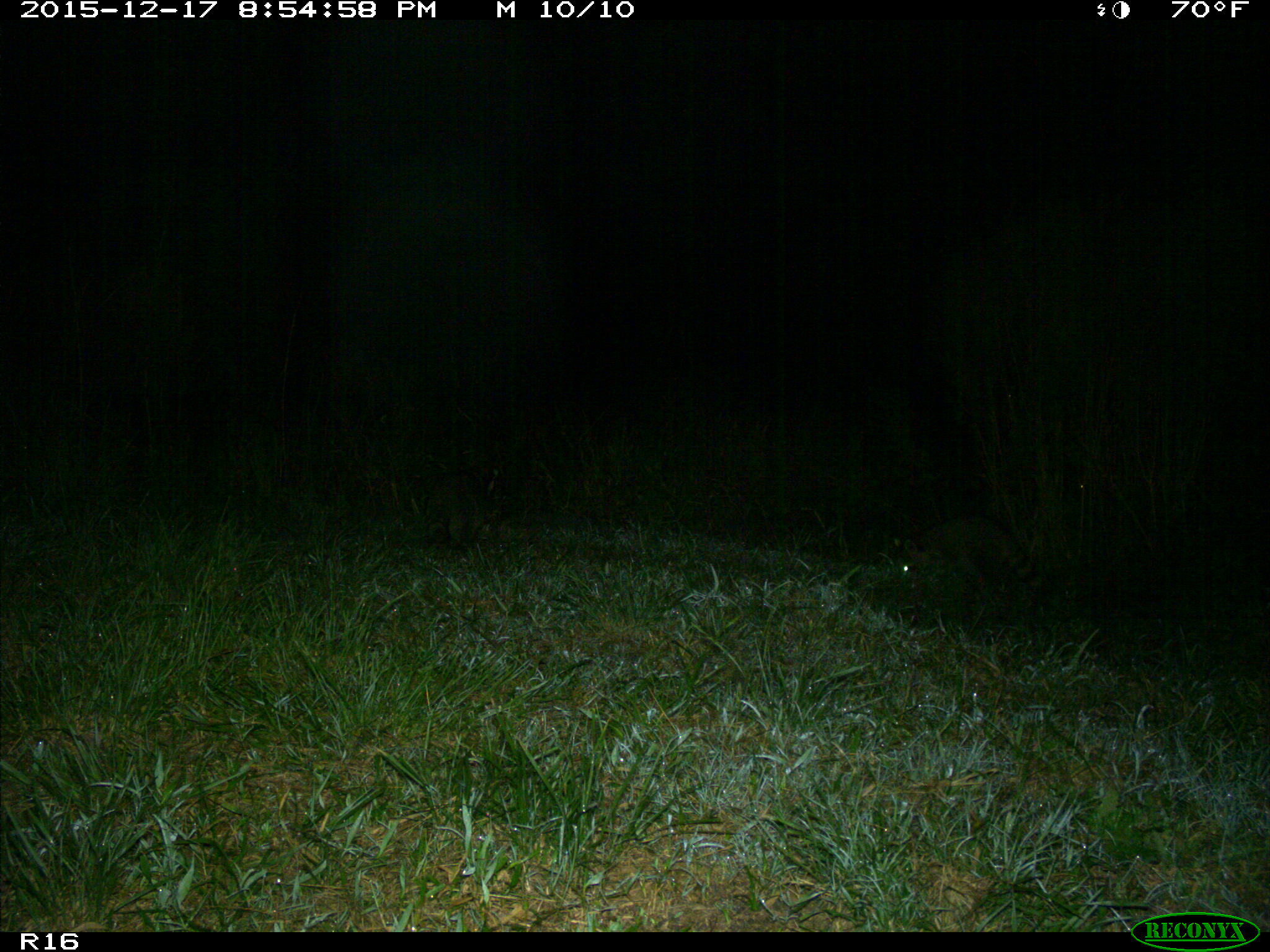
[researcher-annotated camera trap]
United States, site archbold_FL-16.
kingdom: Animalia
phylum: Chordata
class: Mammalia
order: Carnivora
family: Procyonidae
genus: Procyon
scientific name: Procyon lotor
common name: common raccoon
Procyon lotor (common raccoon).